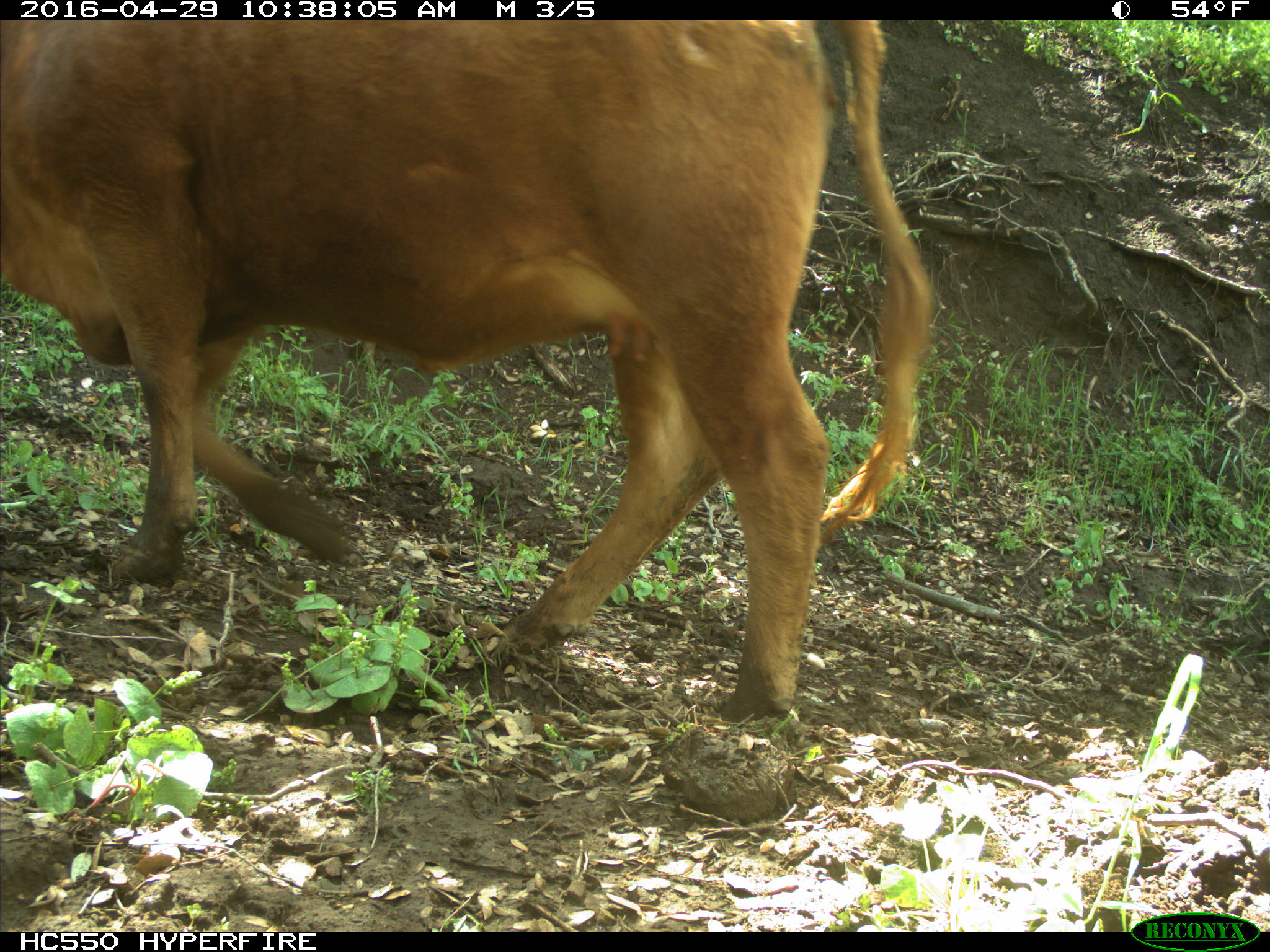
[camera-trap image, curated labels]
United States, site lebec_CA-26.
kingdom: Animalia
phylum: Chordata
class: Mammalia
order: Artiodactyla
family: Bovidae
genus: Bos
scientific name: Bos taurus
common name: domestic cow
Bos taurus (domestic cow).